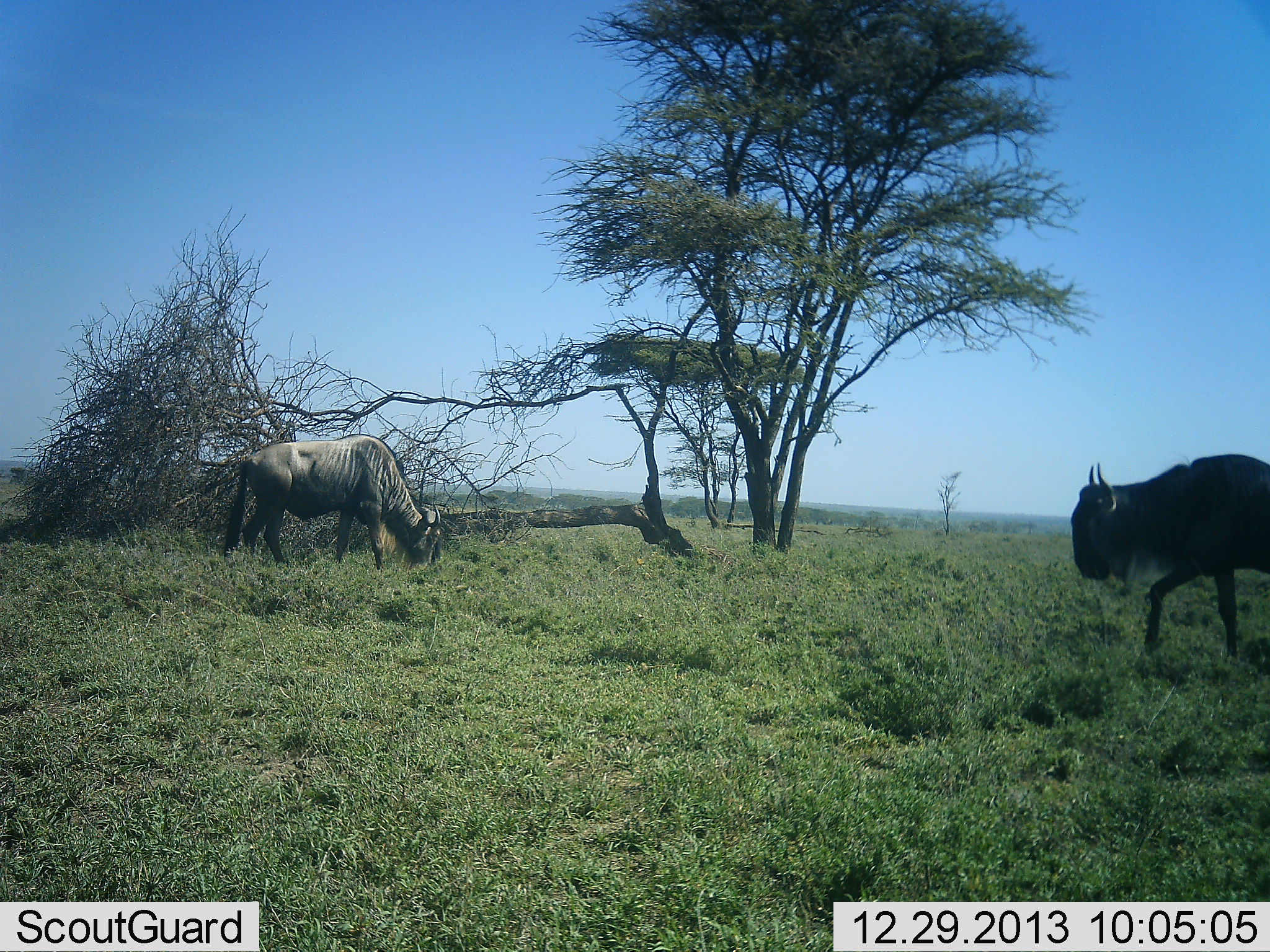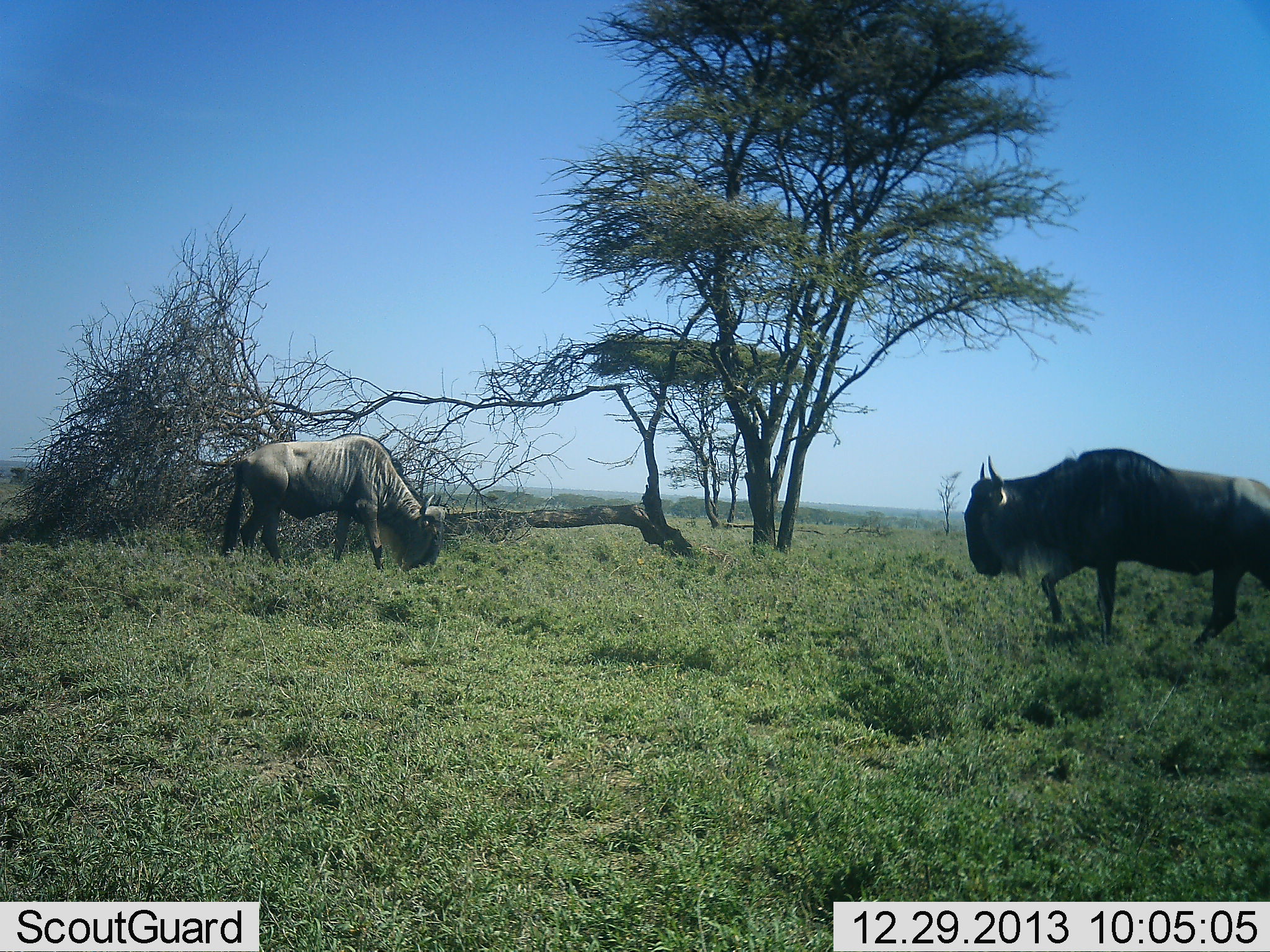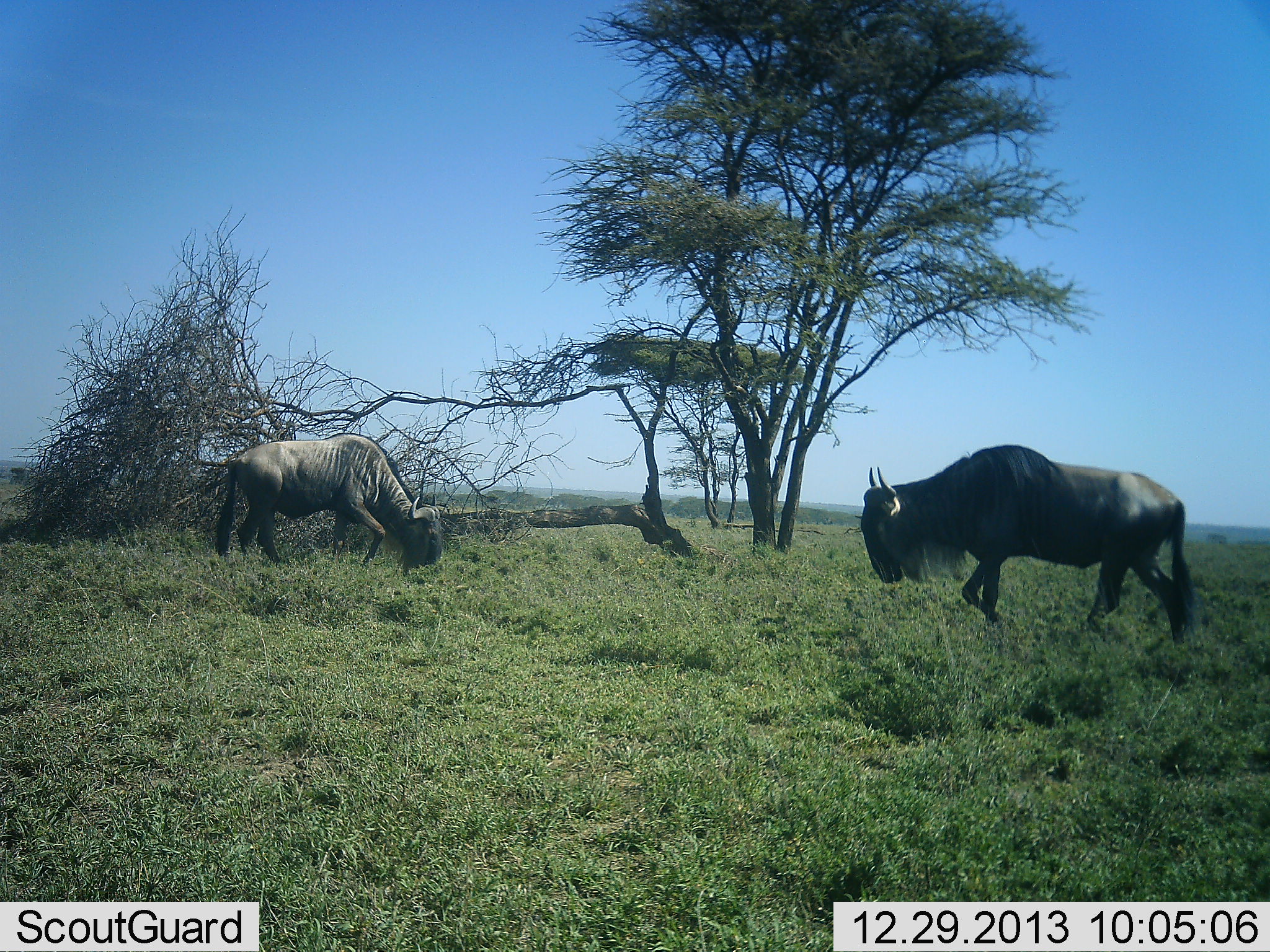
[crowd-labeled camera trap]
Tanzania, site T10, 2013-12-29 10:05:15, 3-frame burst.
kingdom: Animalia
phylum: Chordata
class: Mammalia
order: Artiodactyla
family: Bovidae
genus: Connochaetes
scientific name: Connochaetes taurinus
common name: blue wildebeest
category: wildebeest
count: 2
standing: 24%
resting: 4%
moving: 73%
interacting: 0%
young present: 0%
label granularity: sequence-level